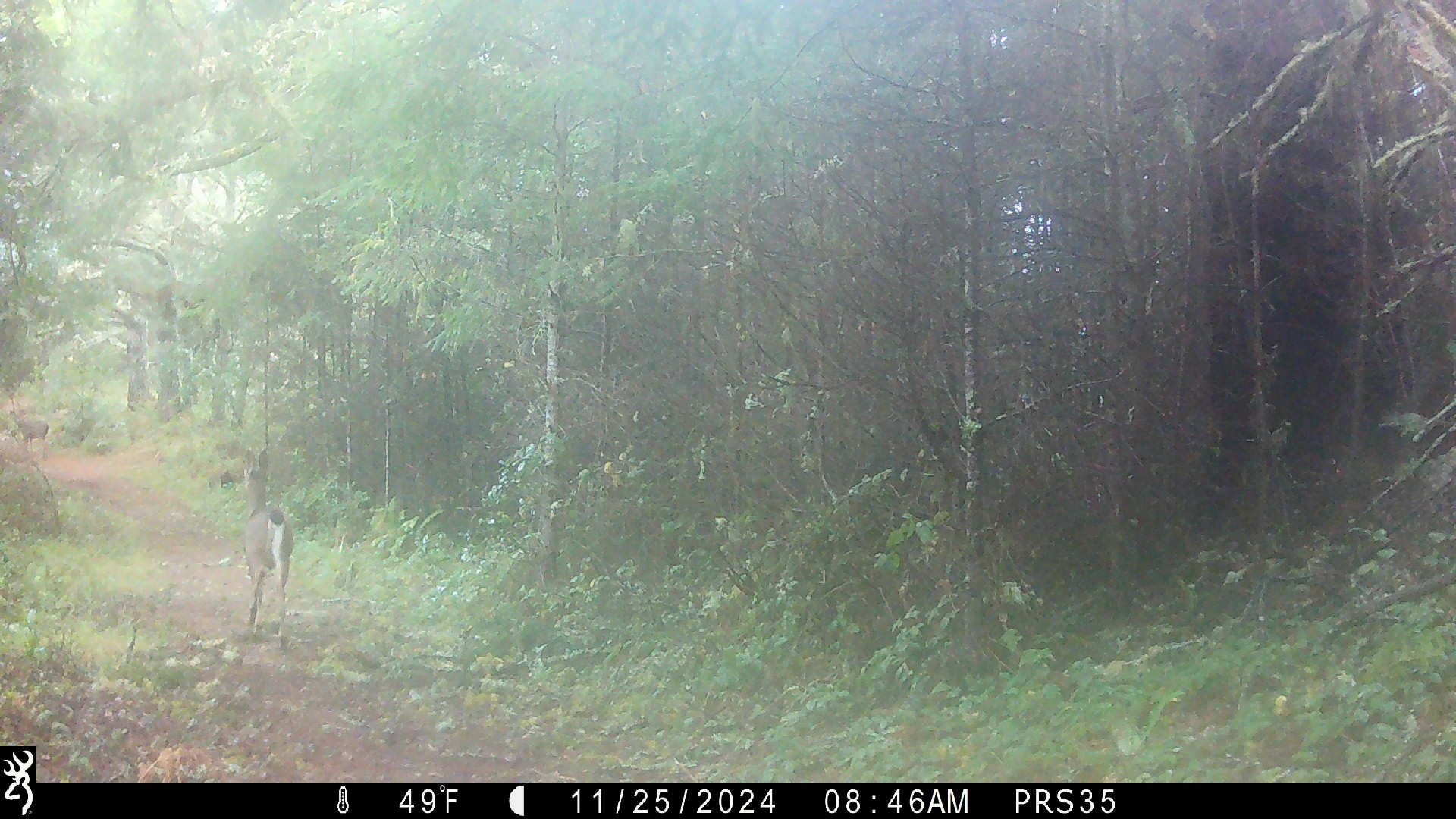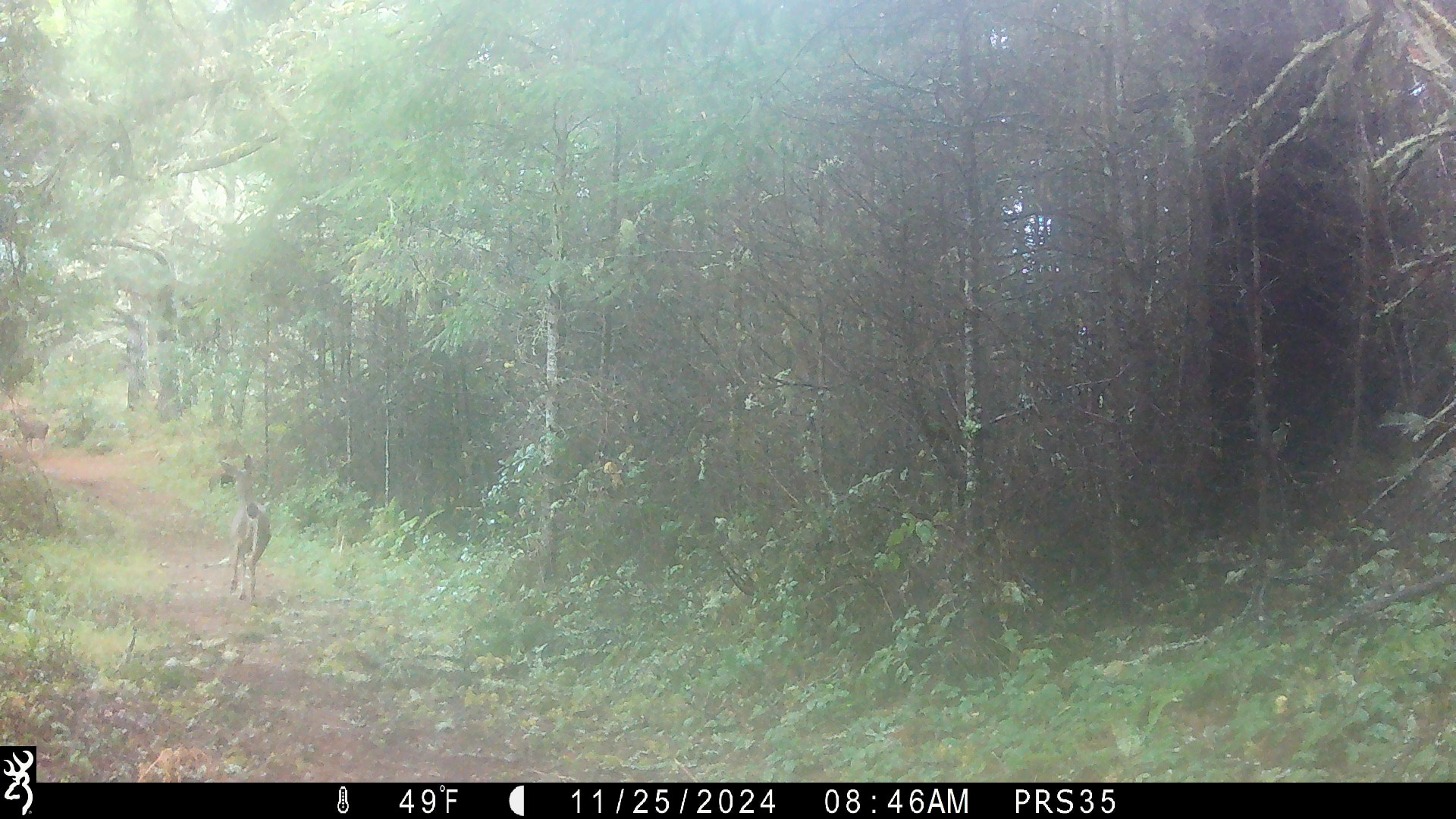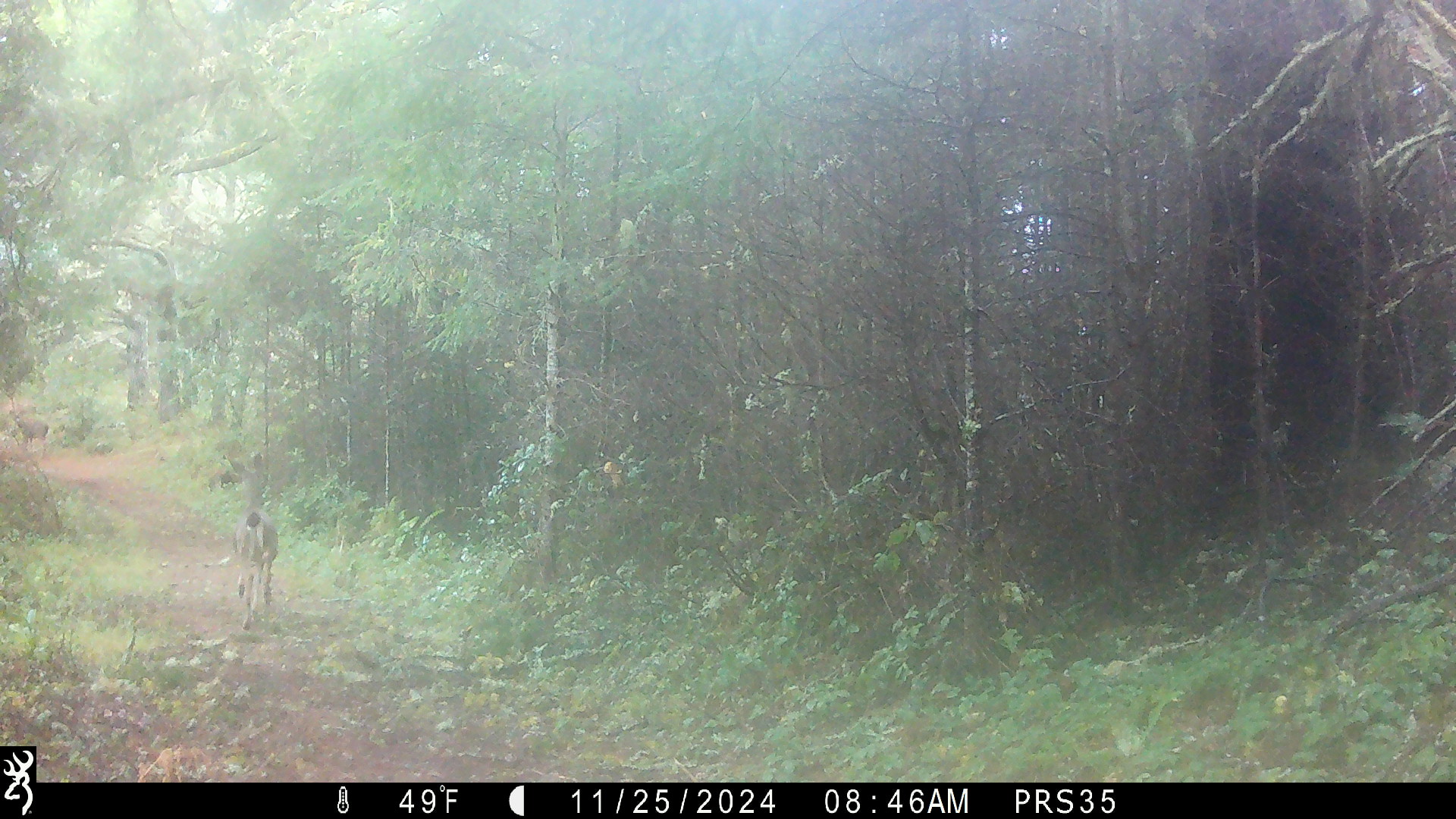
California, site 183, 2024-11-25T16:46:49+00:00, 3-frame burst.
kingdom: Animalia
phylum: Chordata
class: Mammalia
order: Artiodactyla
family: Cervidae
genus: Odocoileus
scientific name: Odocoileus hemionus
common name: mule deer